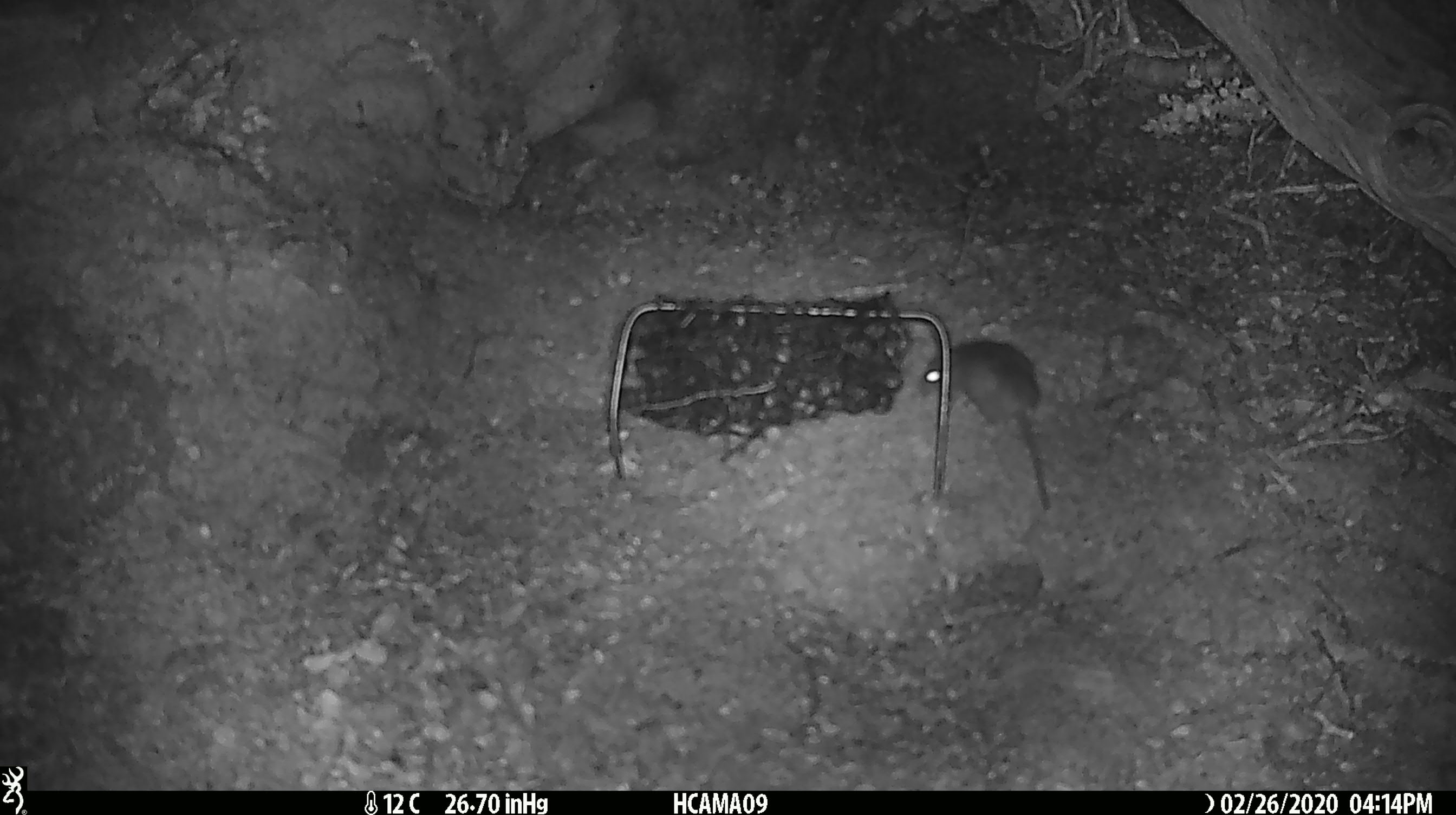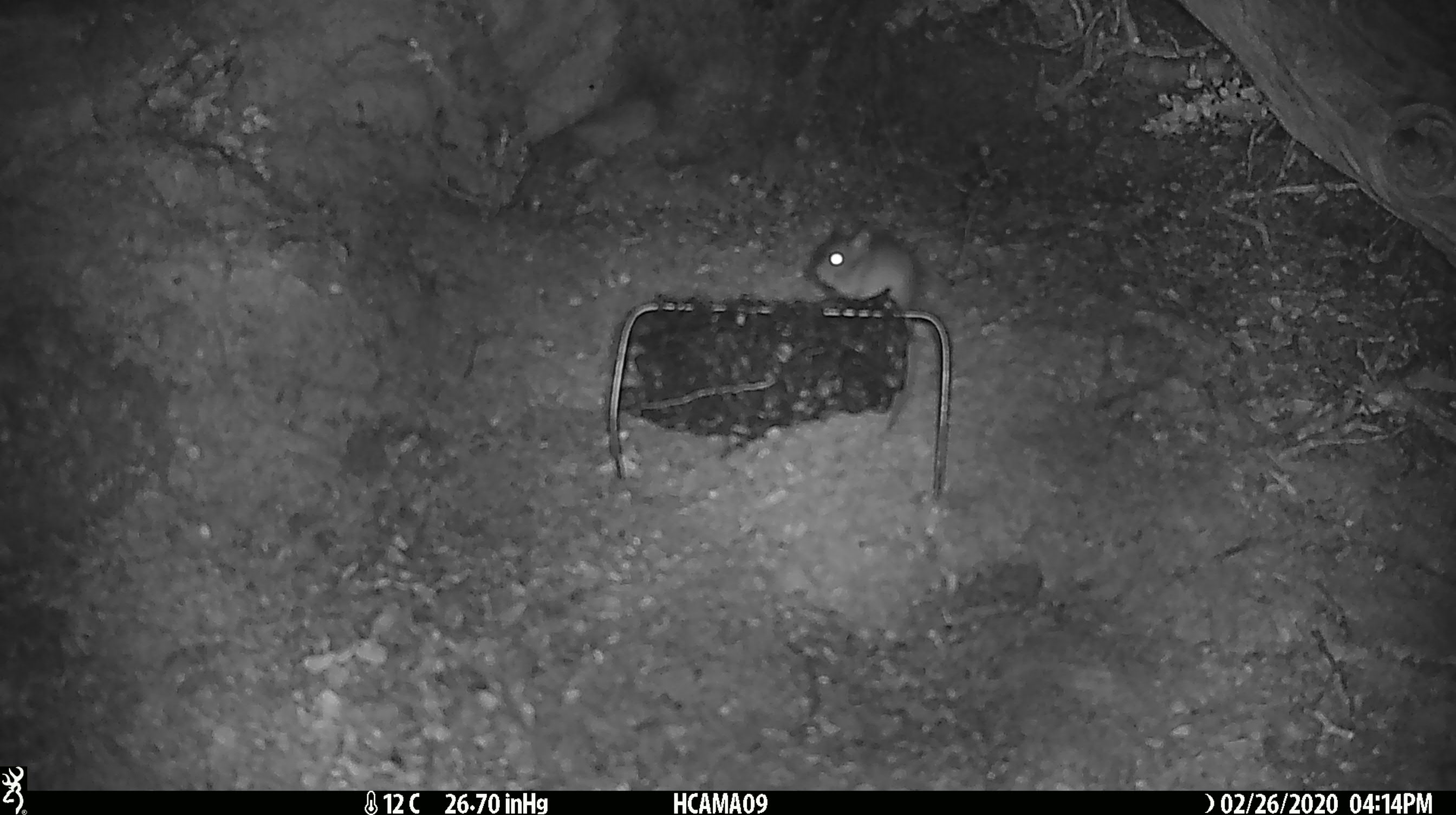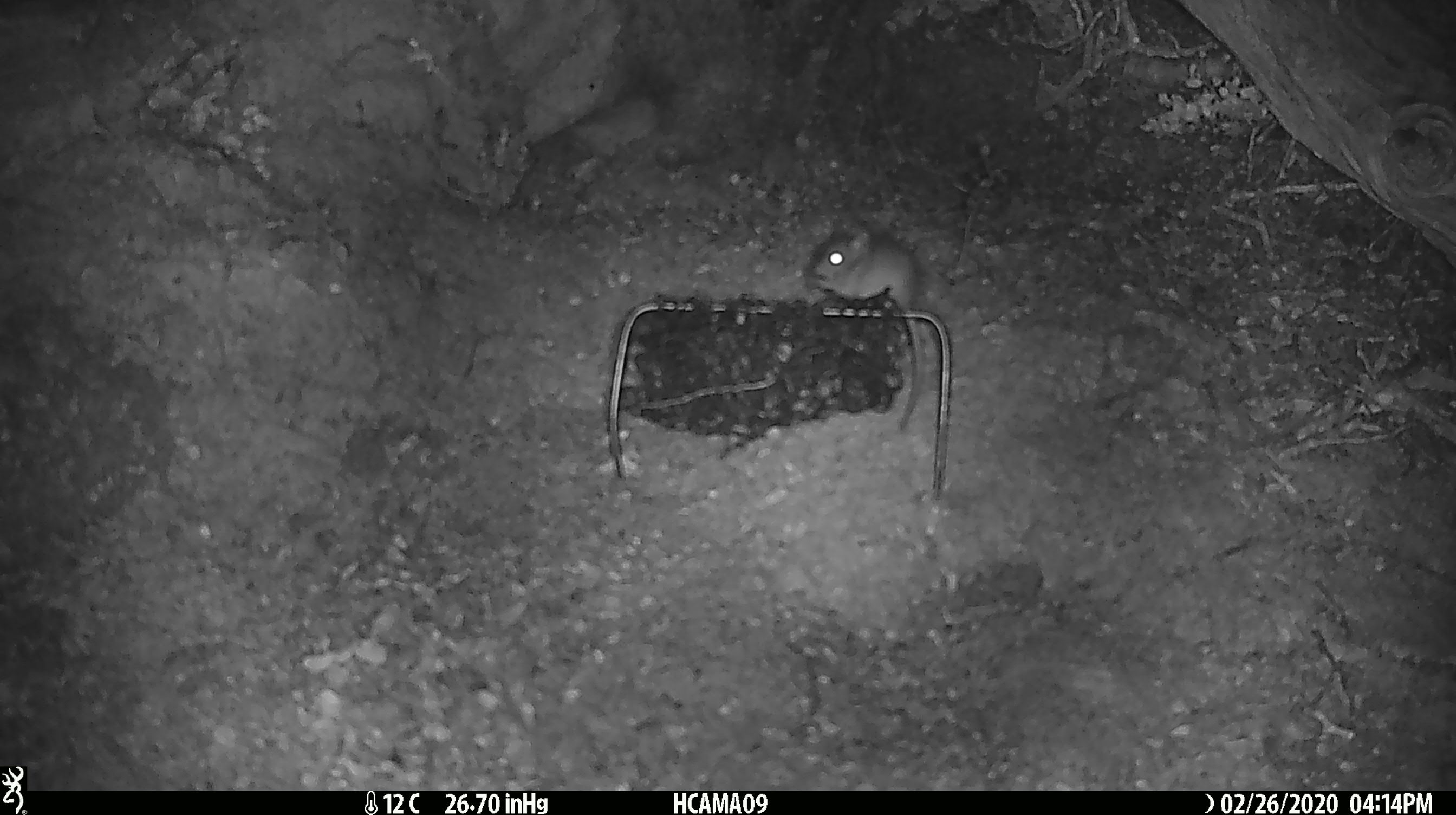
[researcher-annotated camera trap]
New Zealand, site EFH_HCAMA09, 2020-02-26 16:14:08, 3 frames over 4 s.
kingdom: Animalia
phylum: Chordata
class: Mammalia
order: Rodentia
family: Muridae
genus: Mus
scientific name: Mus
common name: mouse